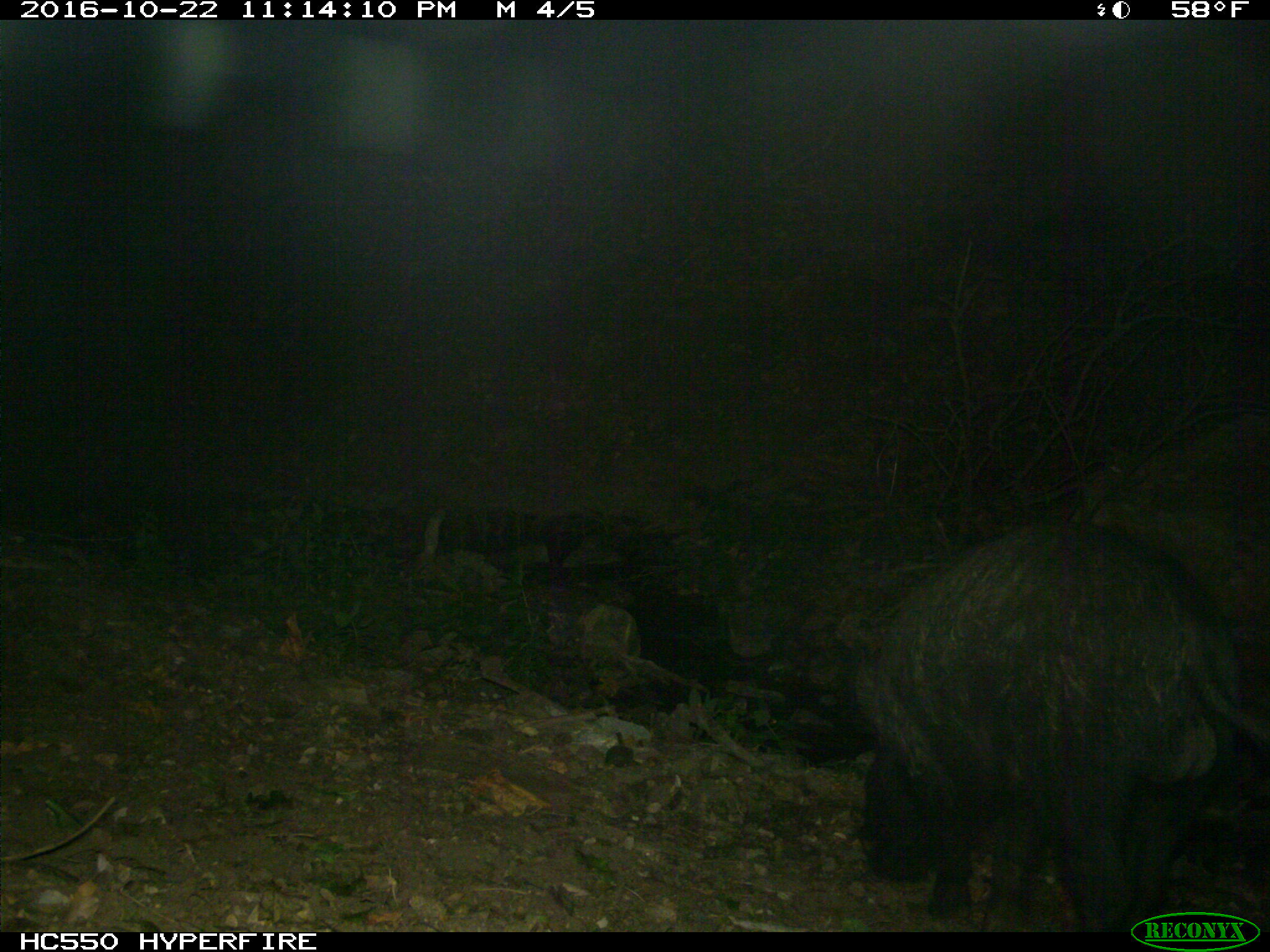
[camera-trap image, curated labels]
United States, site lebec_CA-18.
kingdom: Animalia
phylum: Chordata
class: Mammalia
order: Artiodactyla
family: Suidae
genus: Sus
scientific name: Sus scrofa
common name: wild boar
Sus scrofa (wild boar).